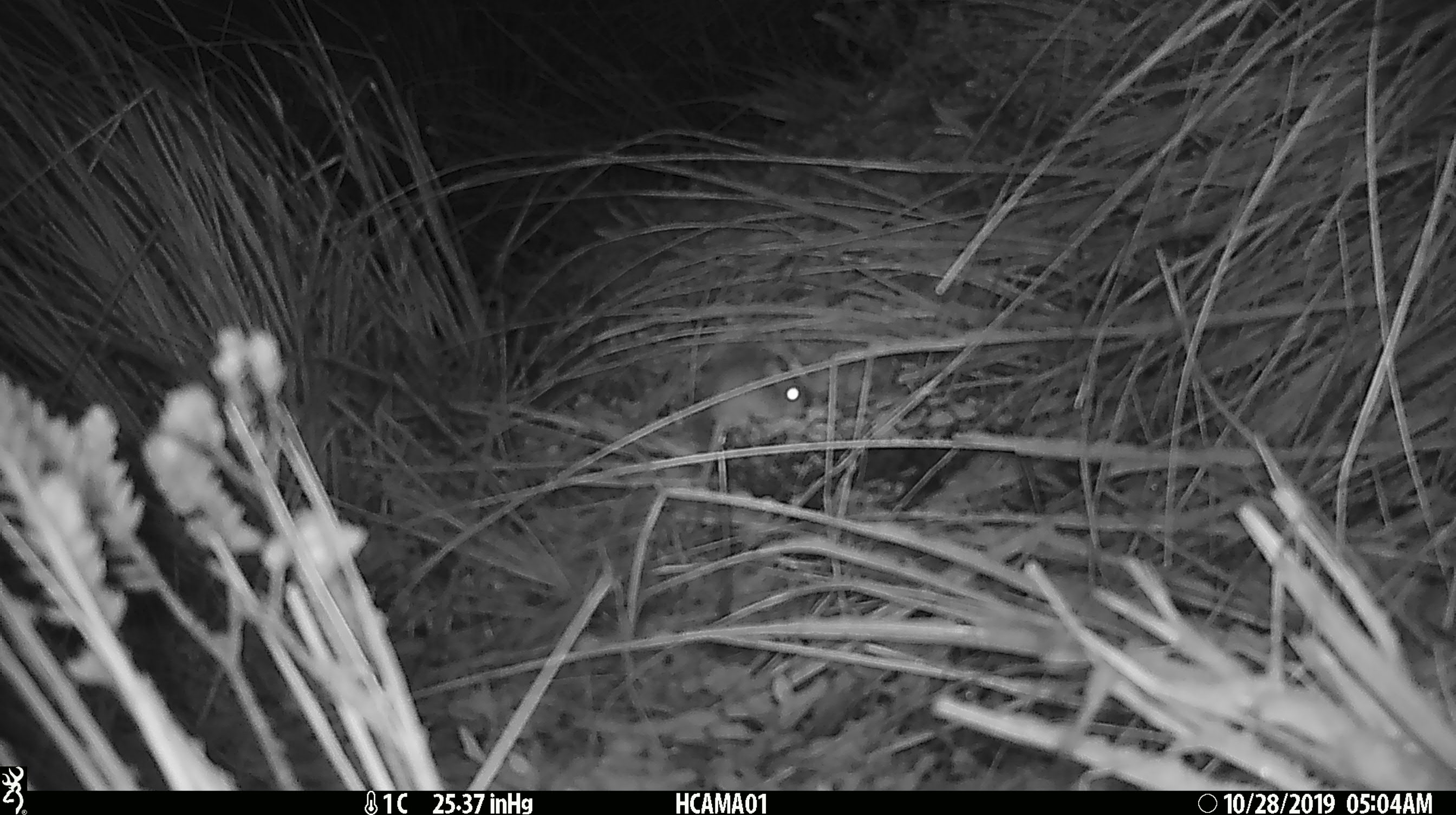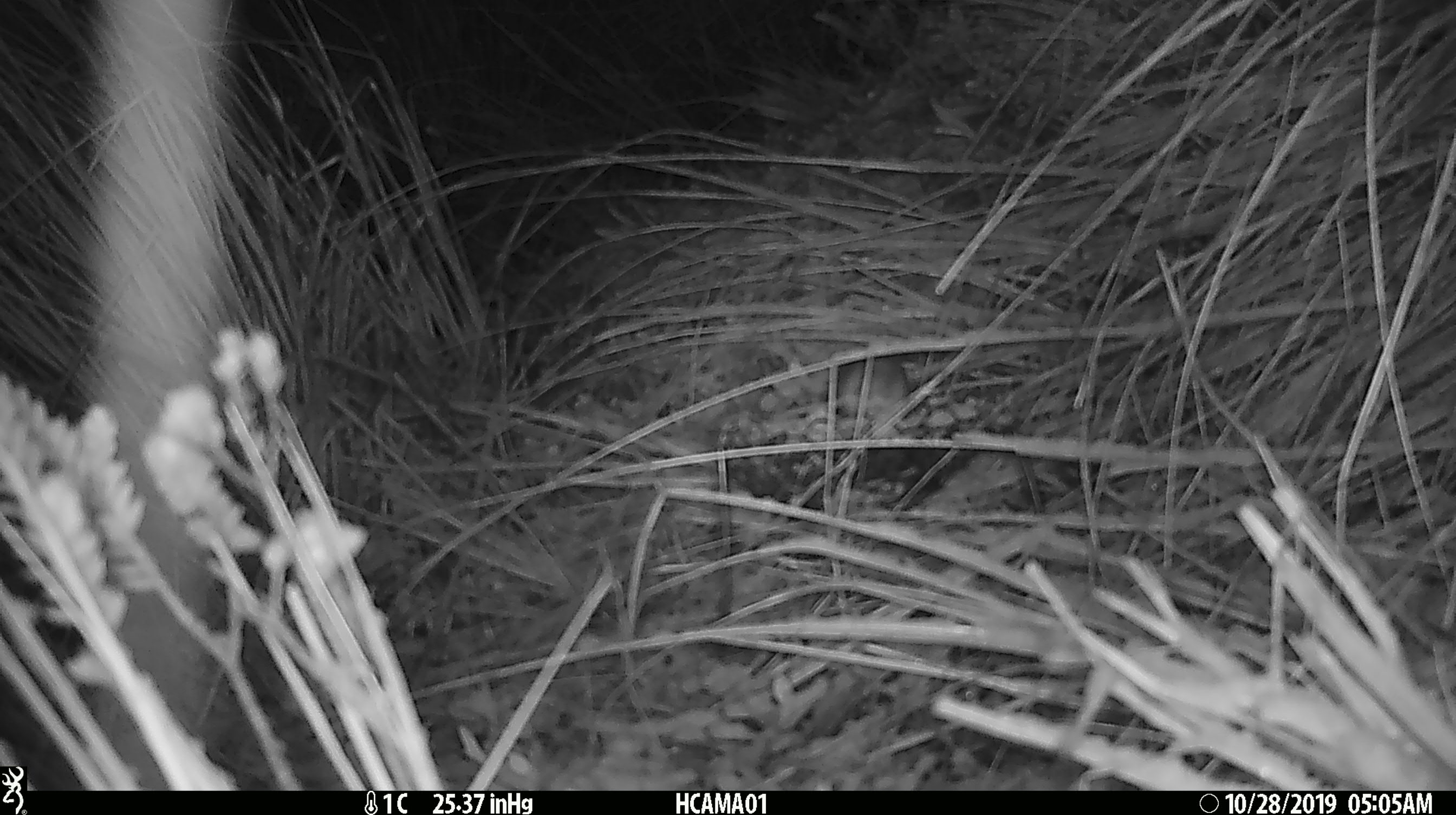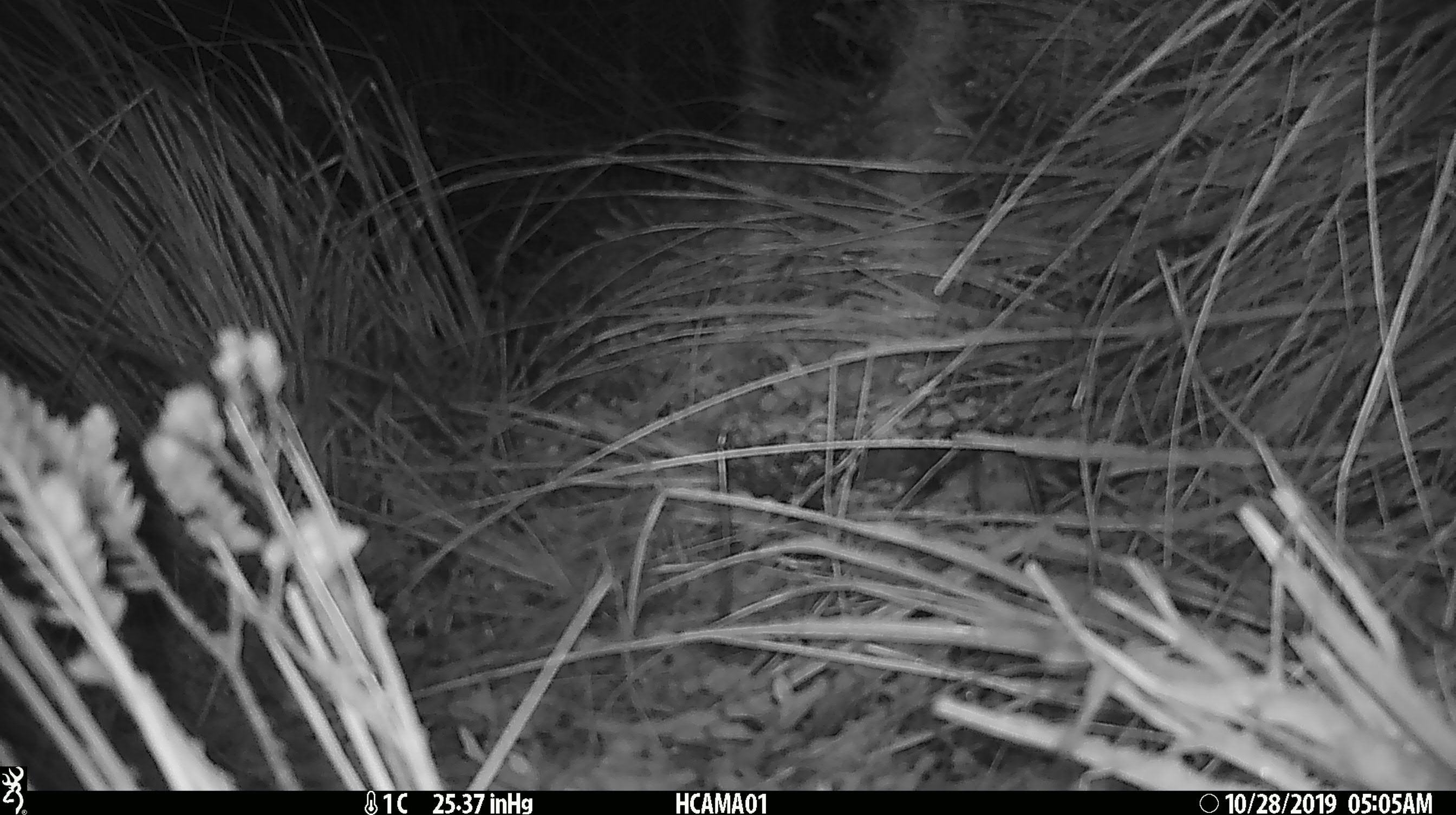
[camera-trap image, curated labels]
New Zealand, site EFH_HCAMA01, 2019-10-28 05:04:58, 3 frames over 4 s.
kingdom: Animalia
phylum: Chordata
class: Mammalia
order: Rodentia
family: Muridae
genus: Mus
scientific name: Mus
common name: mouse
Mouse (Mus).